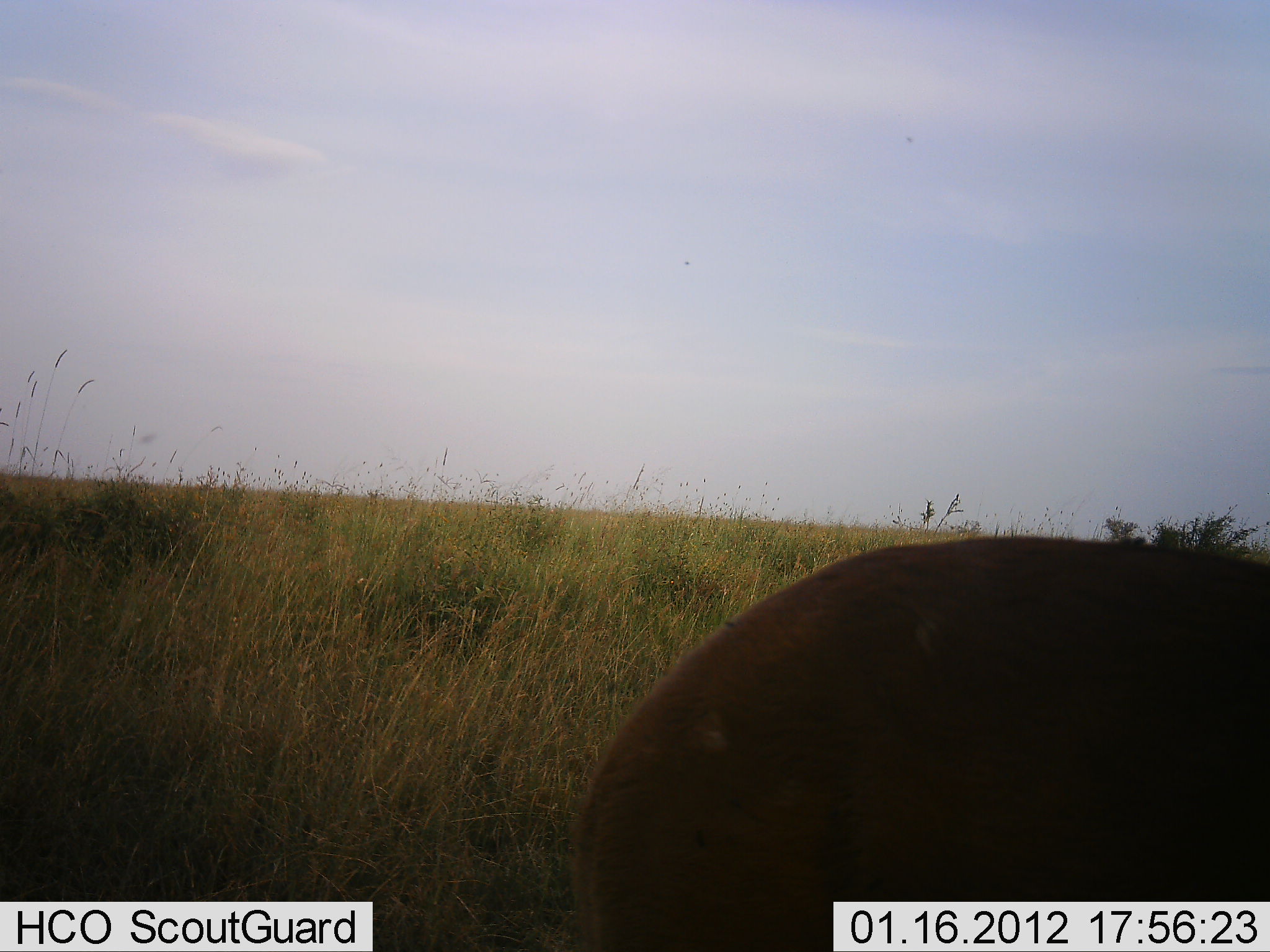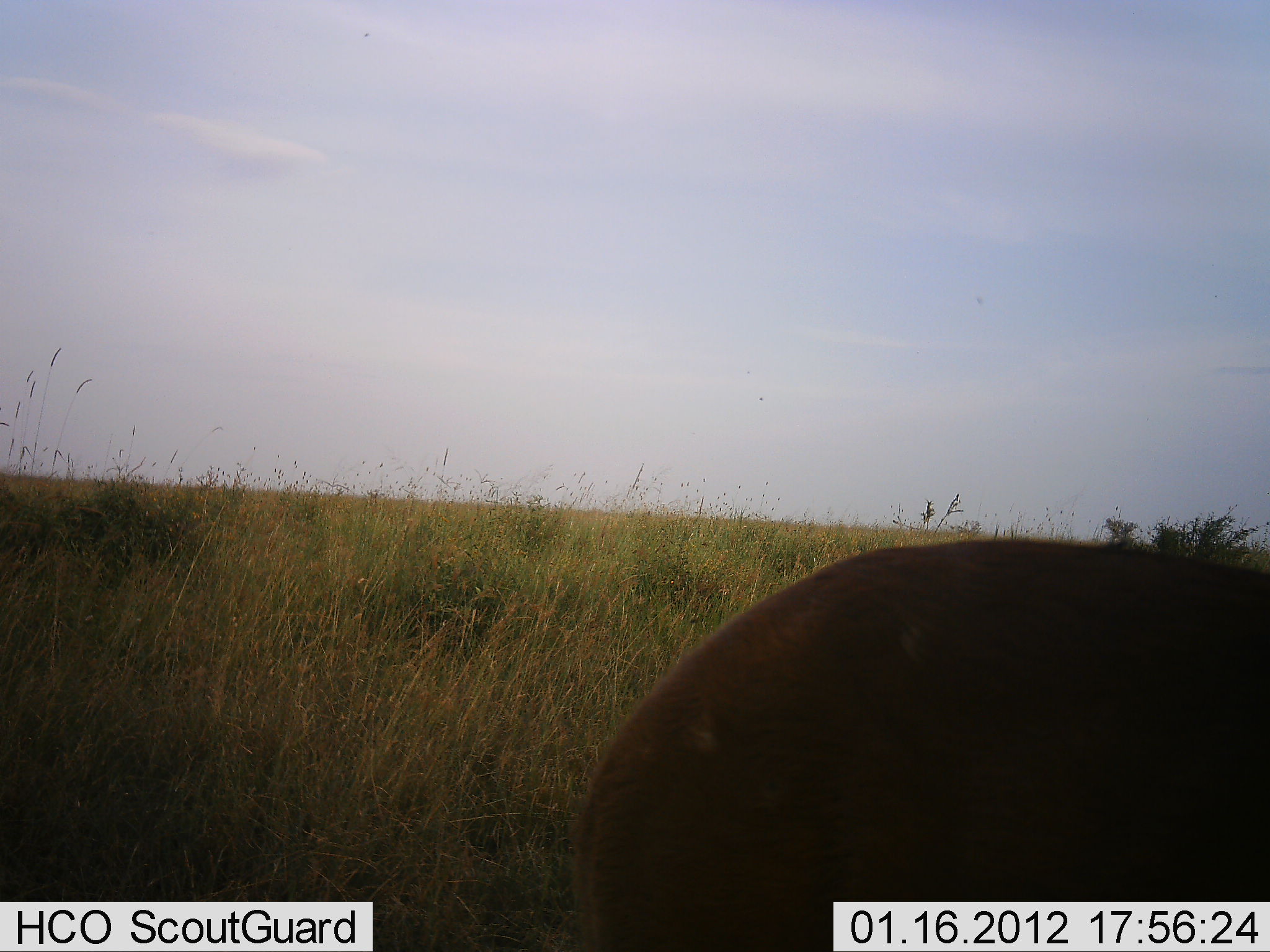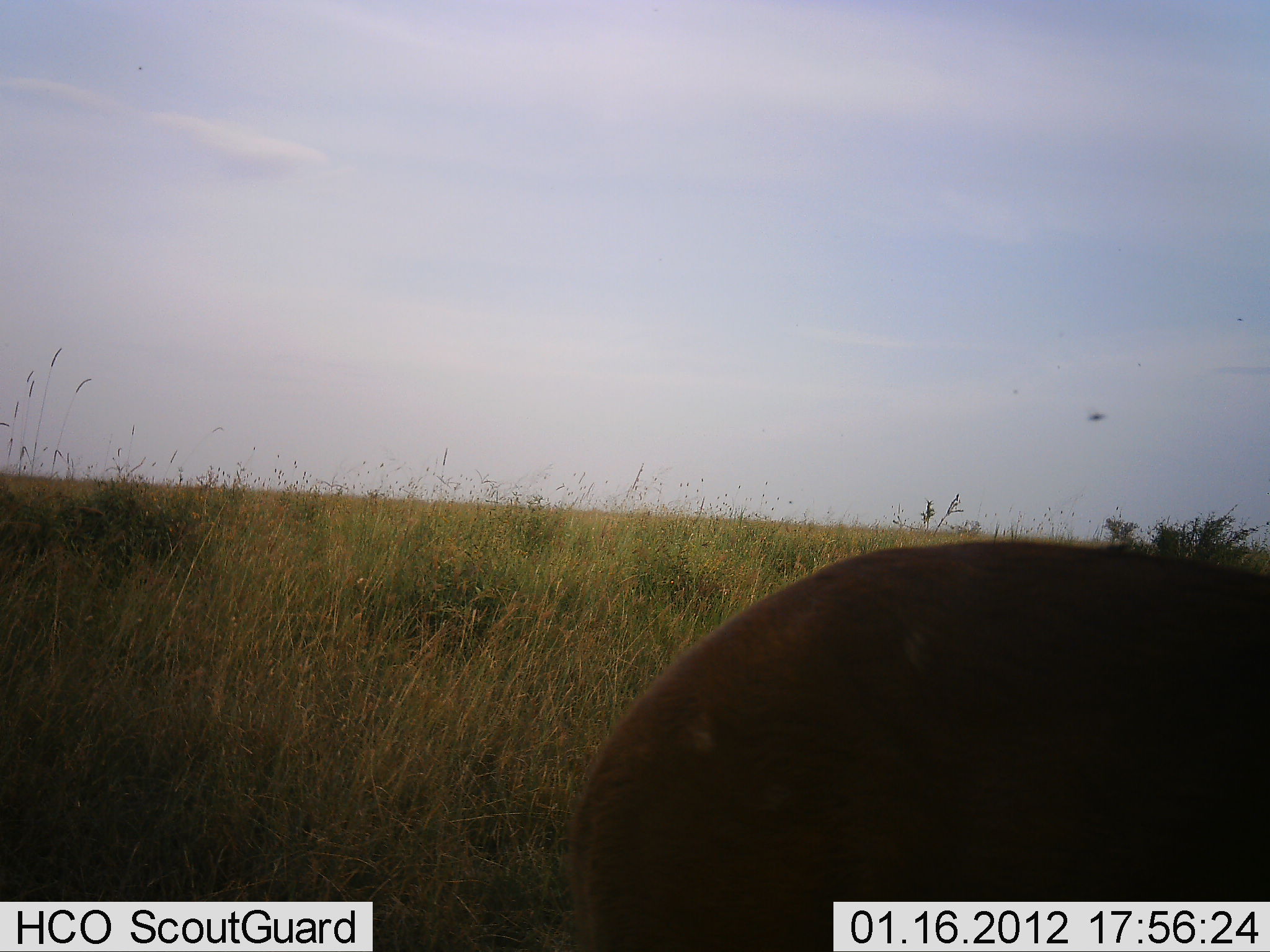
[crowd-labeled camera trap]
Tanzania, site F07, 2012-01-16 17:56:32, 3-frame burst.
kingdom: Animalia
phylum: Chordata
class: Mammalia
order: Artiodactyla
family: Bovidae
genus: Tragelaphus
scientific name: Tragelaphus scriptus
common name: bushbuck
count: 1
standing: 100%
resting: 0%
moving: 0%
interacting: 0%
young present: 0%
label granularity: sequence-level